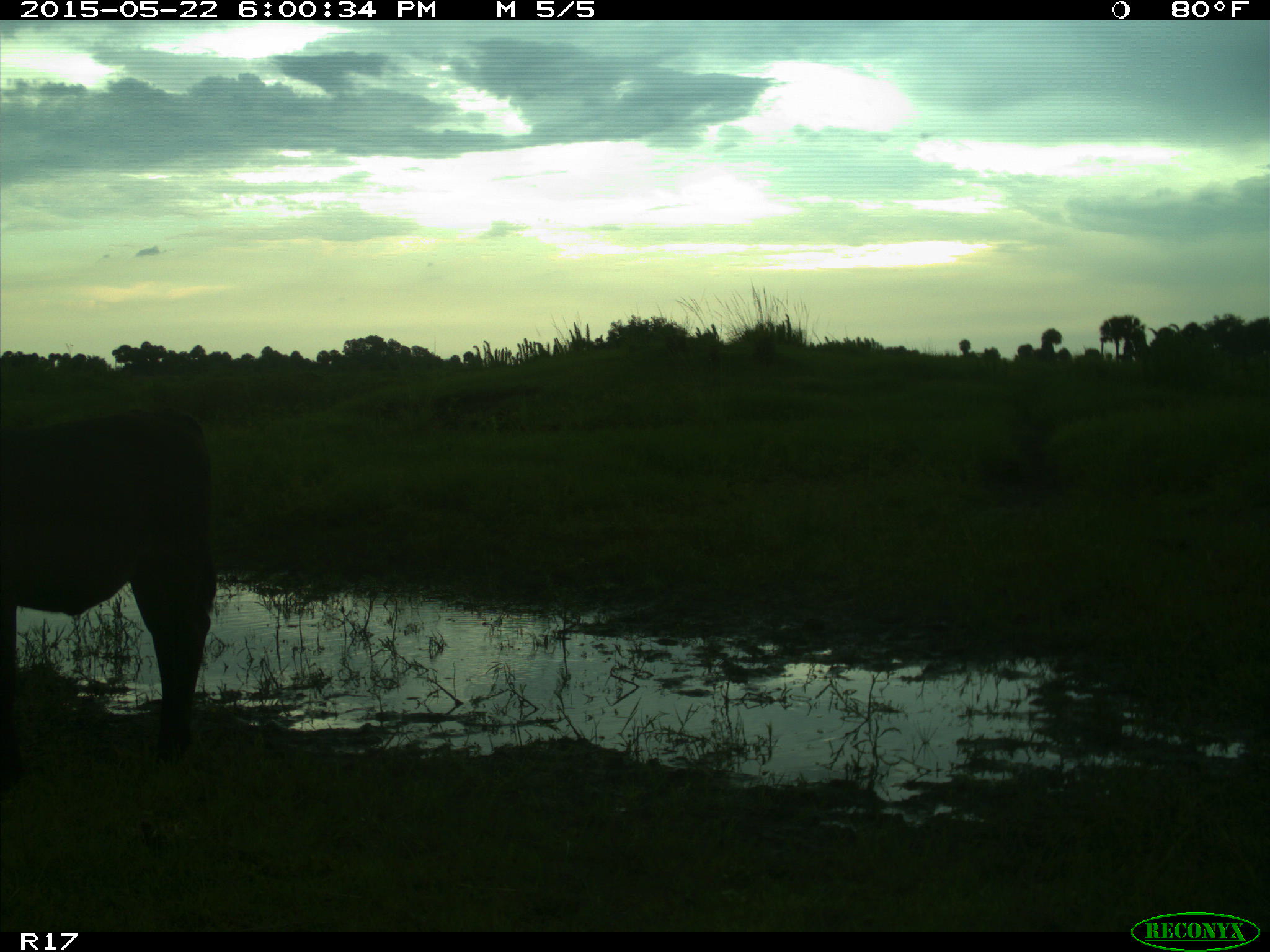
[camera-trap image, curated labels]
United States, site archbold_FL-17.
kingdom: Animalia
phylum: Chordata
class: Mammalia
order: Artiodactyla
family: Bovidae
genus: Bos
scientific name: Bos taurus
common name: domestic cow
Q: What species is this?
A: Bos taurus (domestic cow).